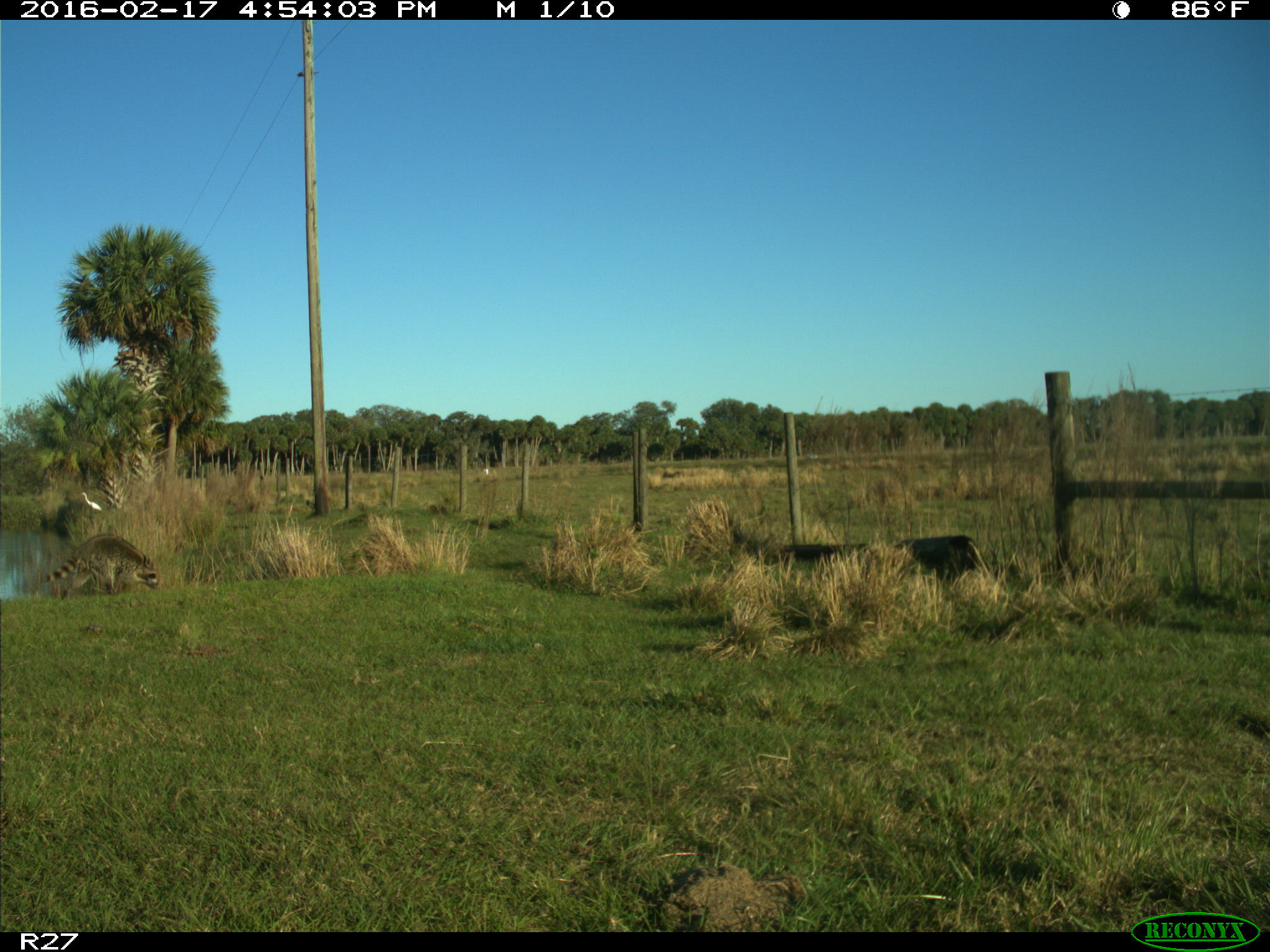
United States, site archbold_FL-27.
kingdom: Animalia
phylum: Chordata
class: Mammalia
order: Carnivora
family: Procyonidae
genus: Procyon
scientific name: Procyon lotor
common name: common raccoon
Procyon lotor (common raccoon).